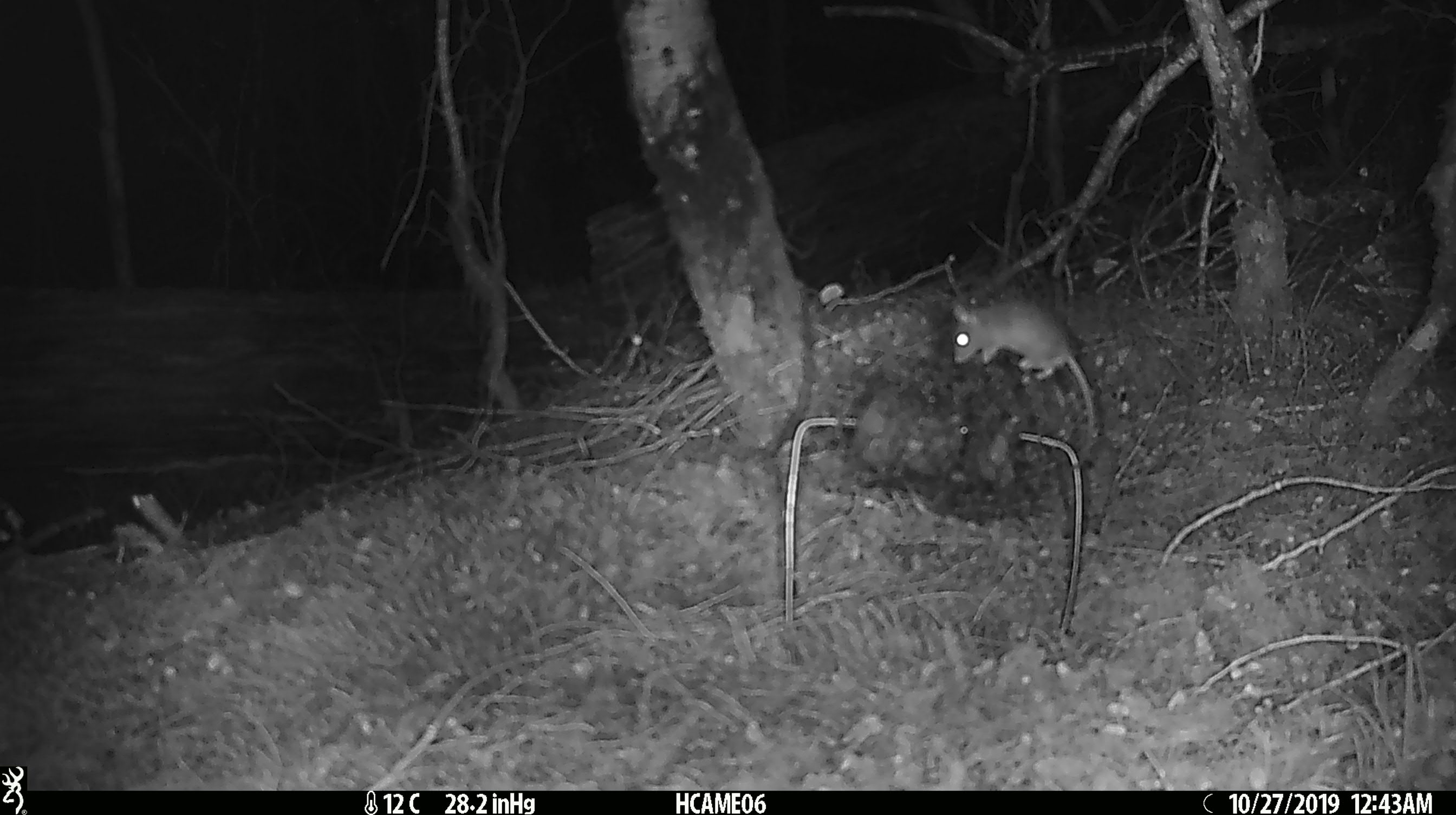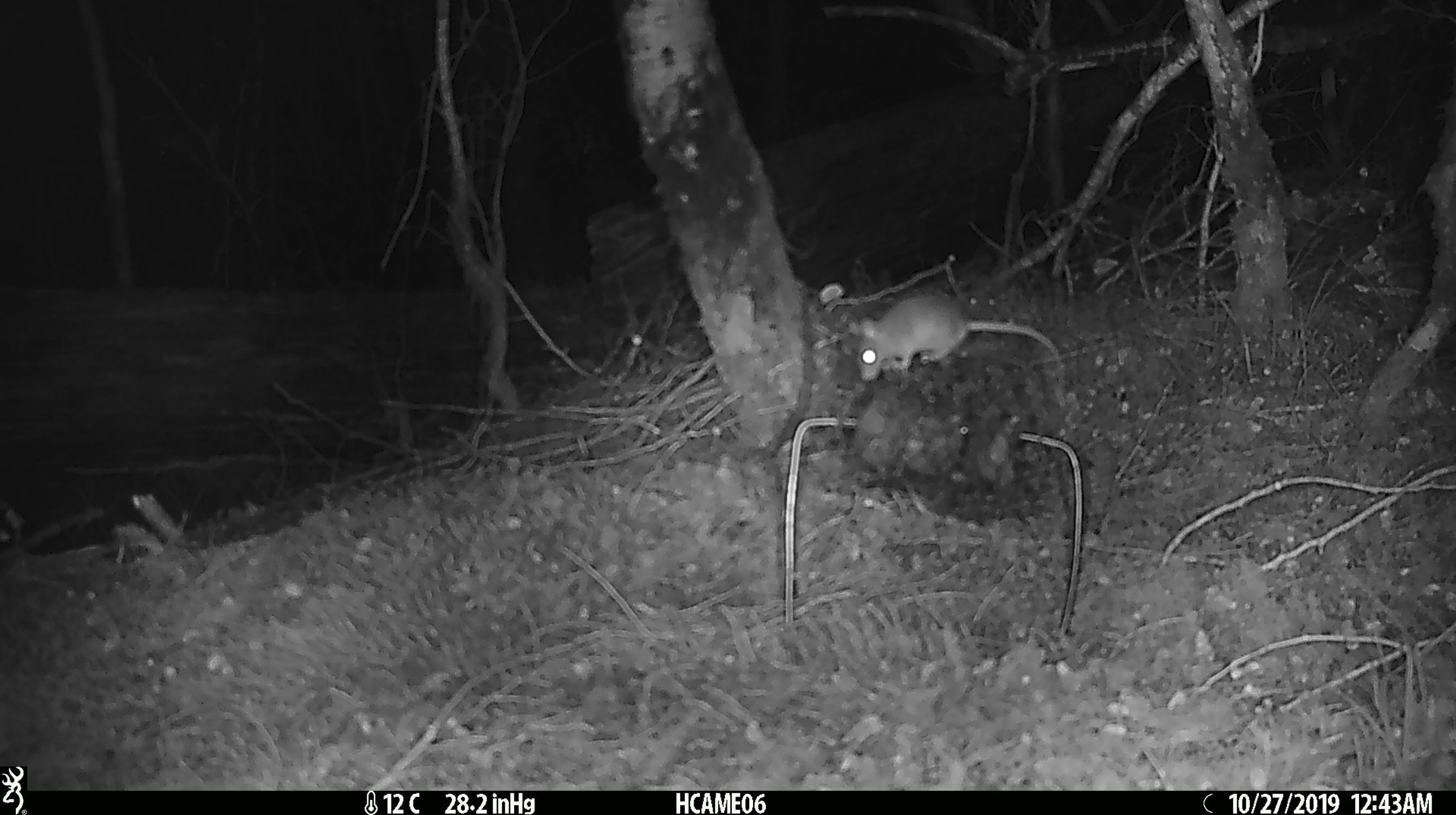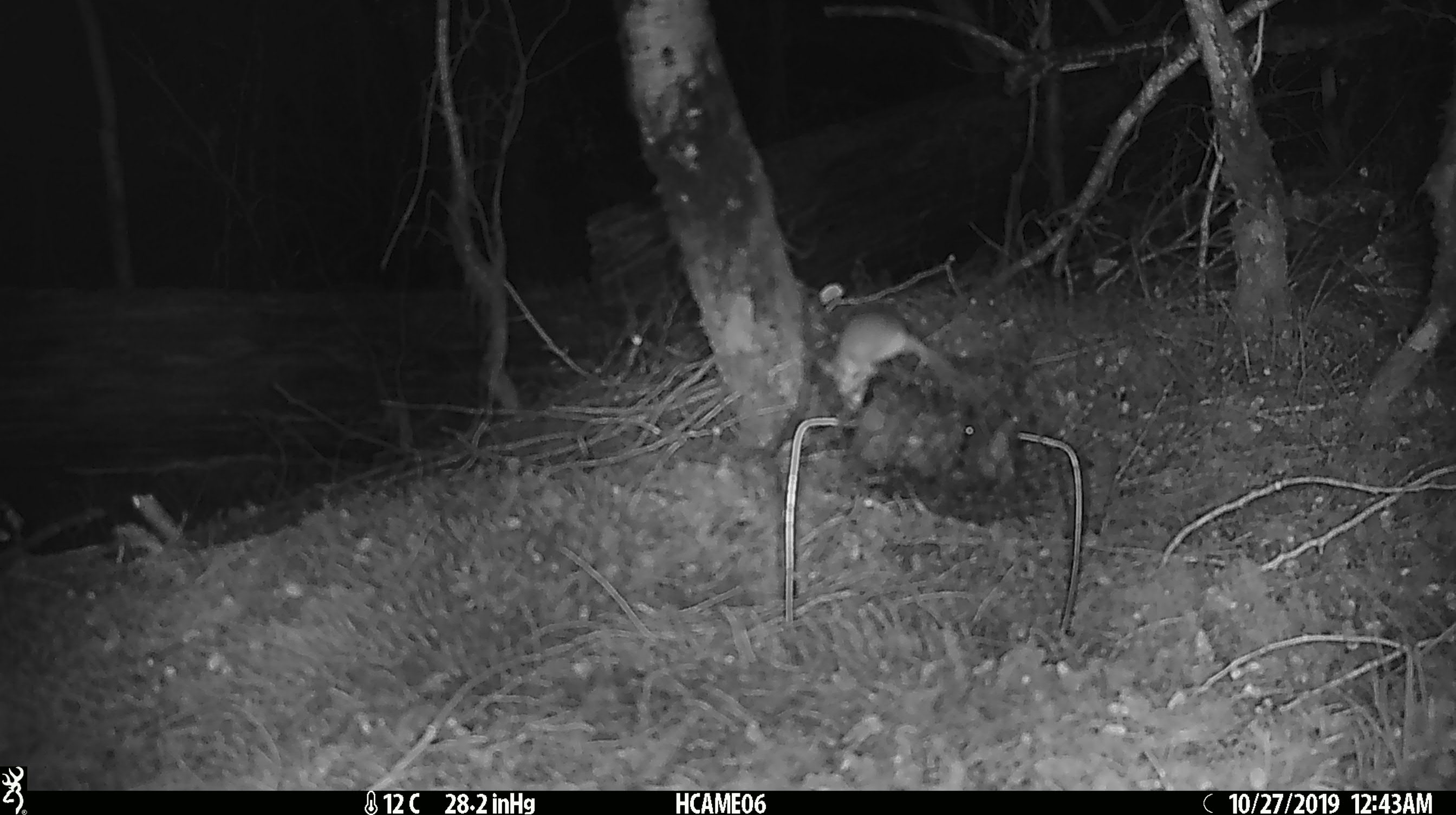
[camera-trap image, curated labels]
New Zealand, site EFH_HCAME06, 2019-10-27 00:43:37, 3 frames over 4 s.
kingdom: Animalia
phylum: Chordata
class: Mammalia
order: Rodentia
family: Muridae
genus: Mus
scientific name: Mus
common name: mouse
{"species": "mouse (Mus)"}